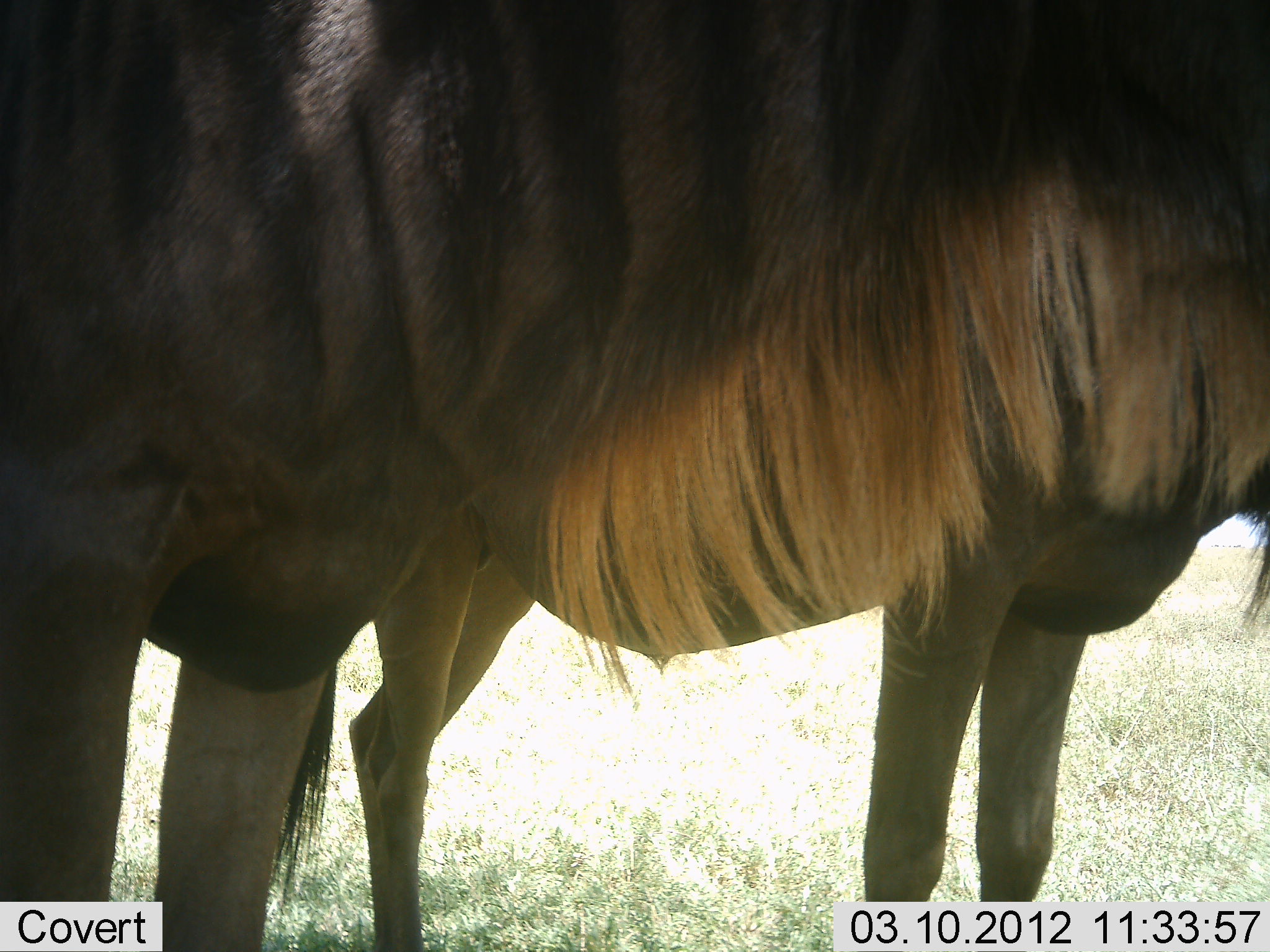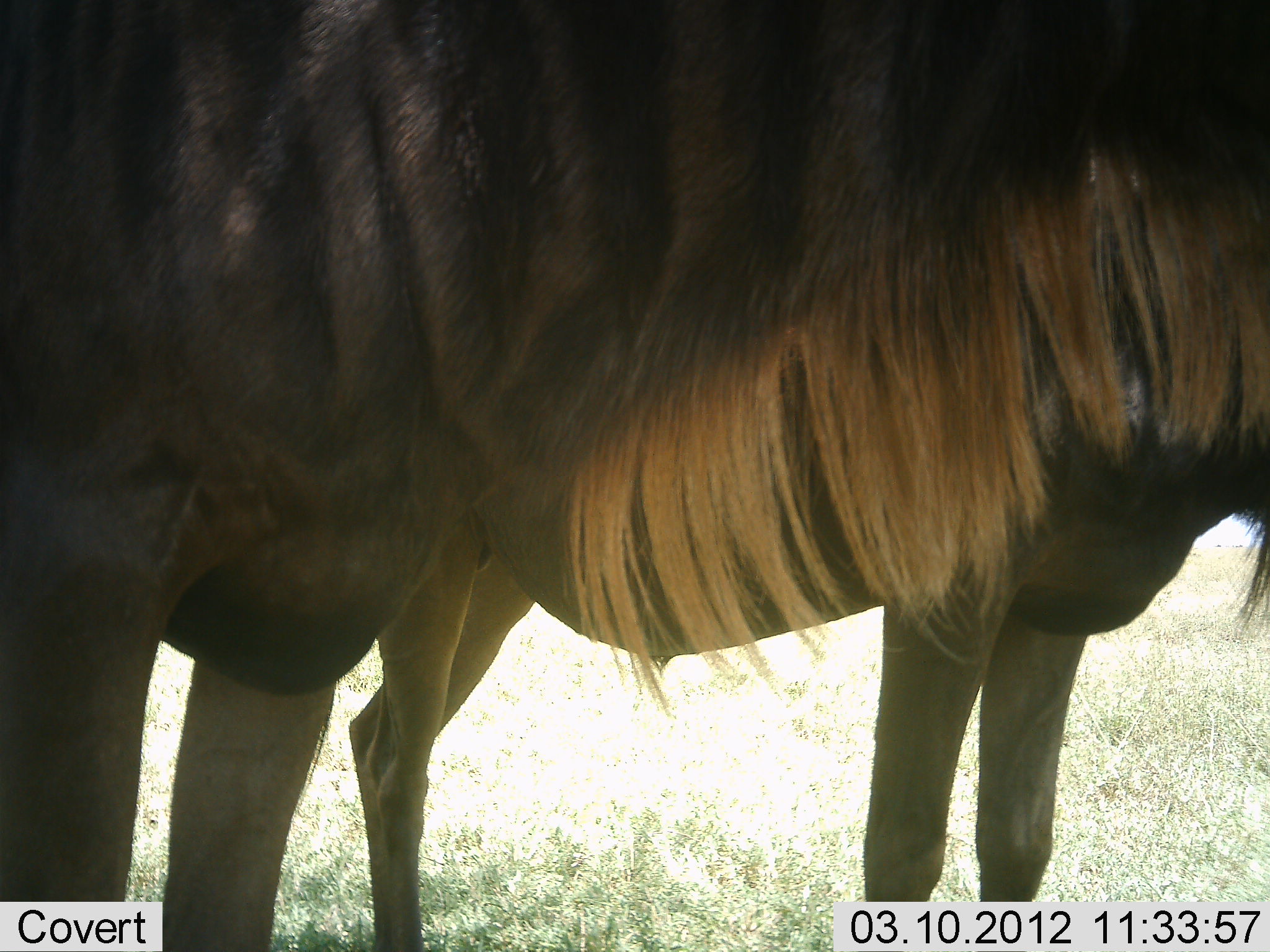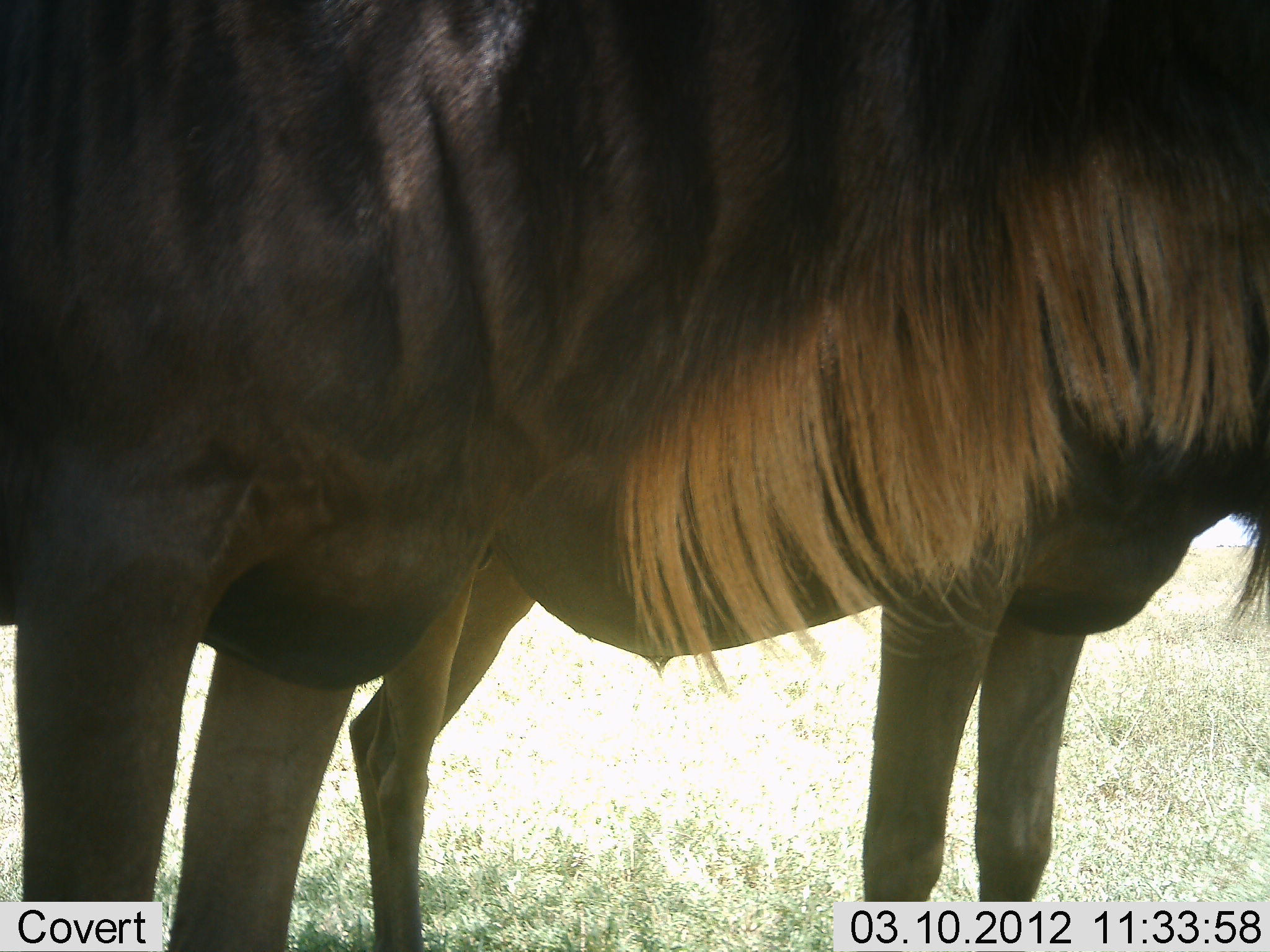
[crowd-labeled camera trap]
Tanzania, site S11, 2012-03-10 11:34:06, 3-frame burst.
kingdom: Animalia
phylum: Chordata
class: Mammalia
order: Artiodactyla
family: Bovidae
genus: Connochaetes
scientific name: Connochaetes taurinus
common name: blue wildebeest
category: wildebeest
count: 2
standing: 100%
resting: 0%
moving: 0%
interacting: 0%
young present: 0%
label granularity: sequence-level